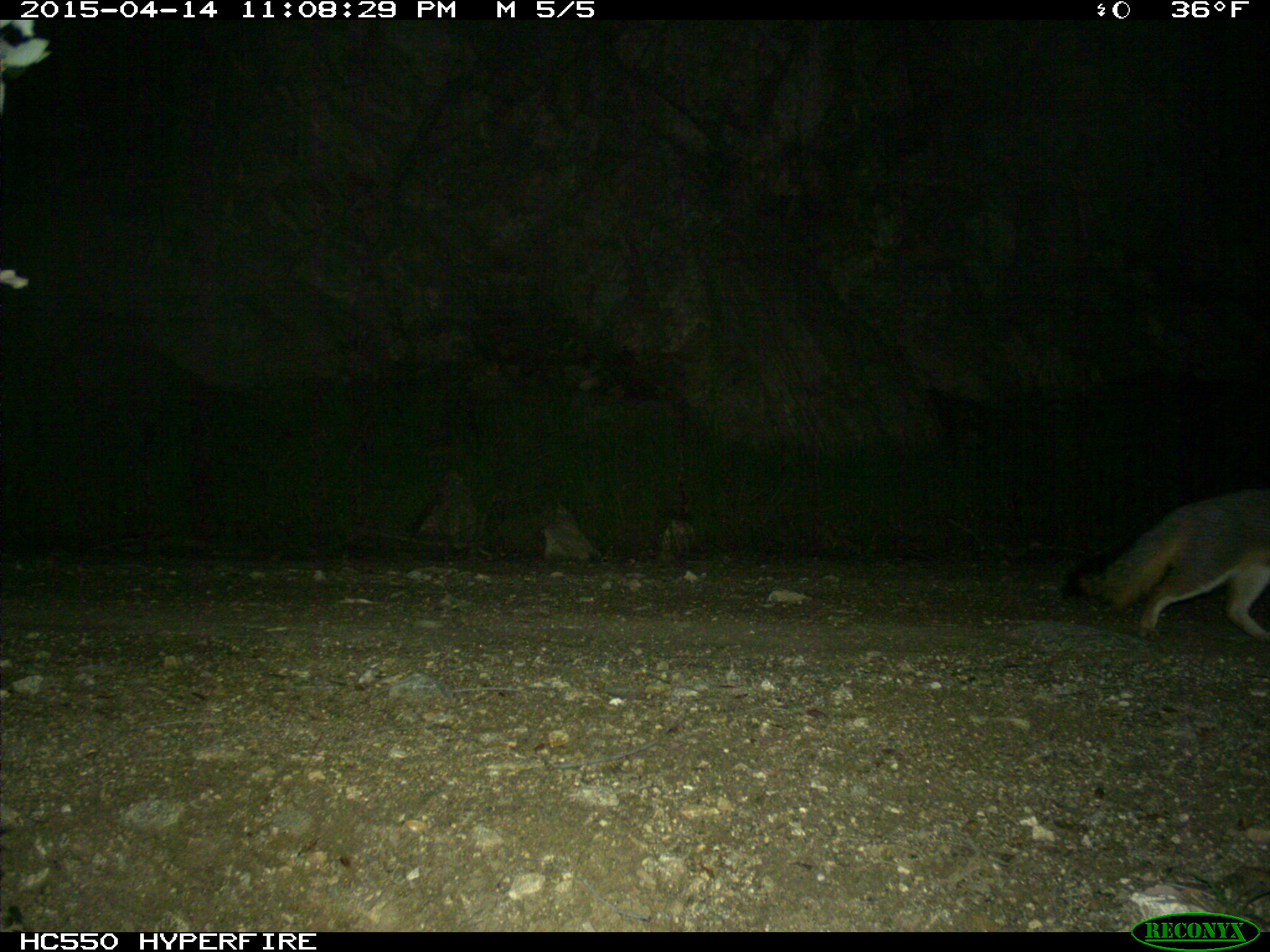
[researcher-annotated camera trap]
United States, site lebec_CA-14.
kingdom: Animalia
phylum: Chordata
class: Mammalia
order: Carnivora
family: Canidae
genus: Urocyon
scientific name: Urocyon cinereoargenteus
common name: gray fox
Urocyon cinereoargenteus (gray fox).